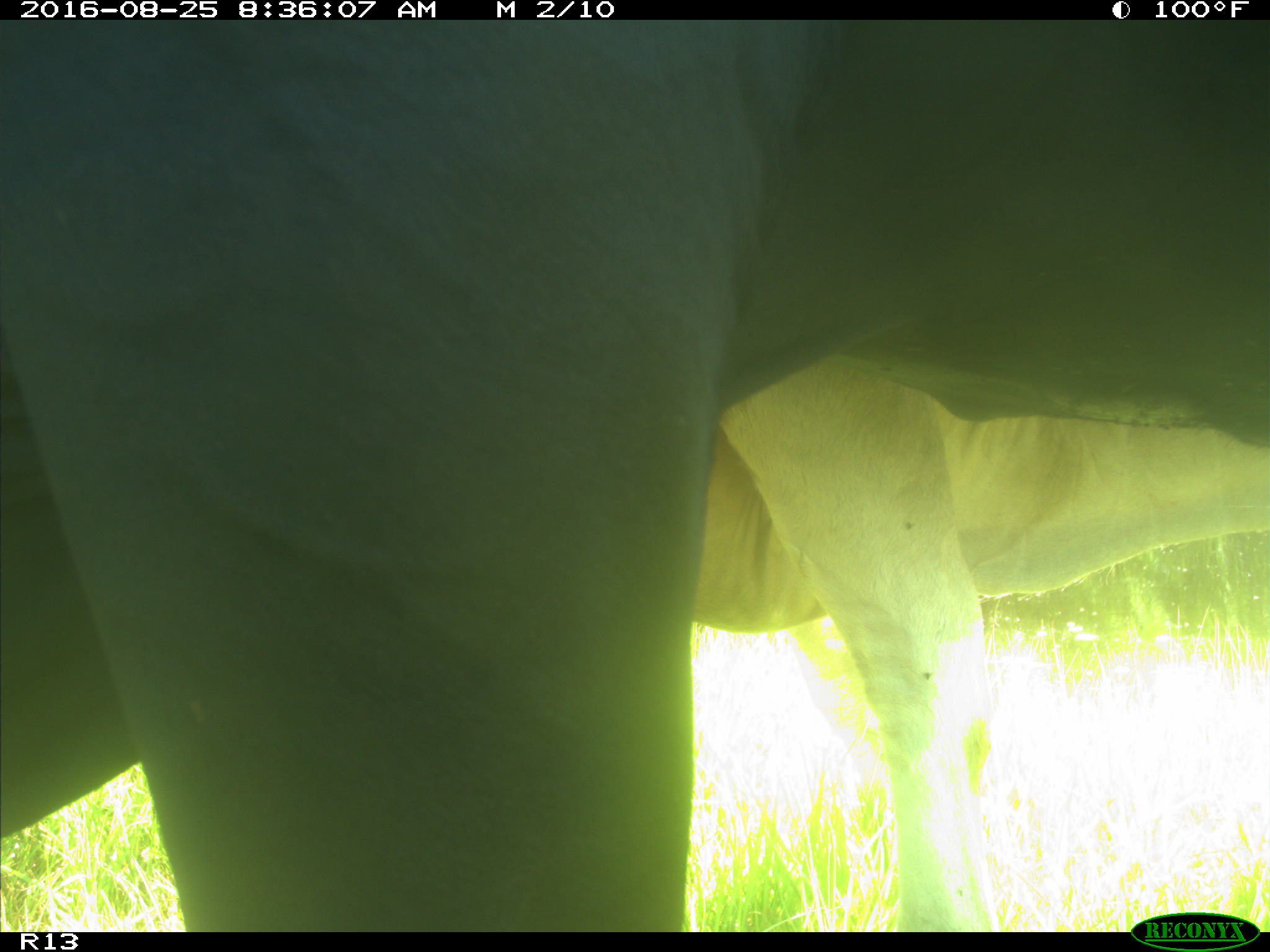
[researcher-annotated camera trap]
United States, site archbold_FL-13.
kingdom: Animalia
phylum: Chordata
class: Mammalia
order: Artiodactyla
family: Bovidae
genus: Bos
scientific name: Bos taurus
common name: domestic cow